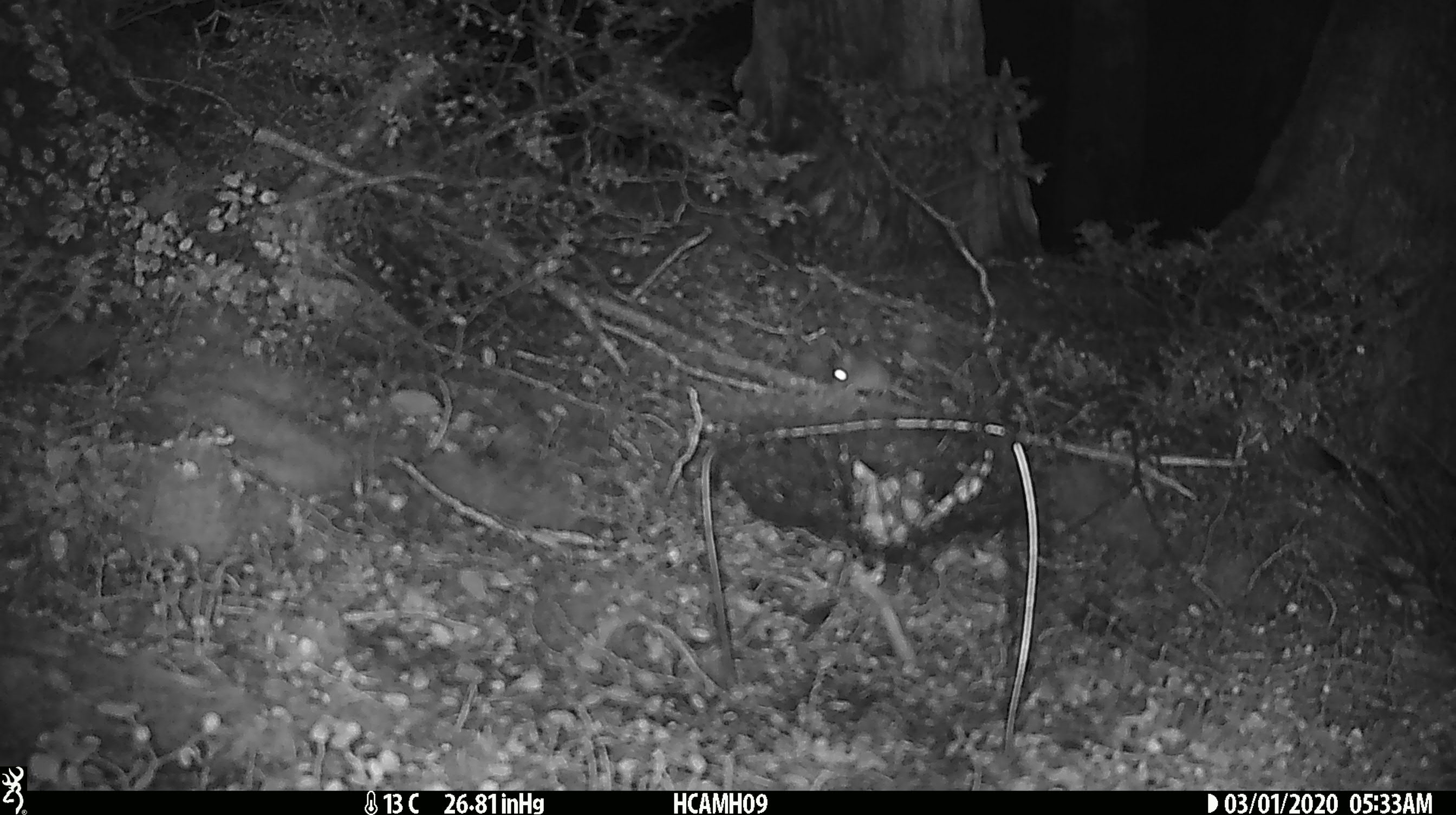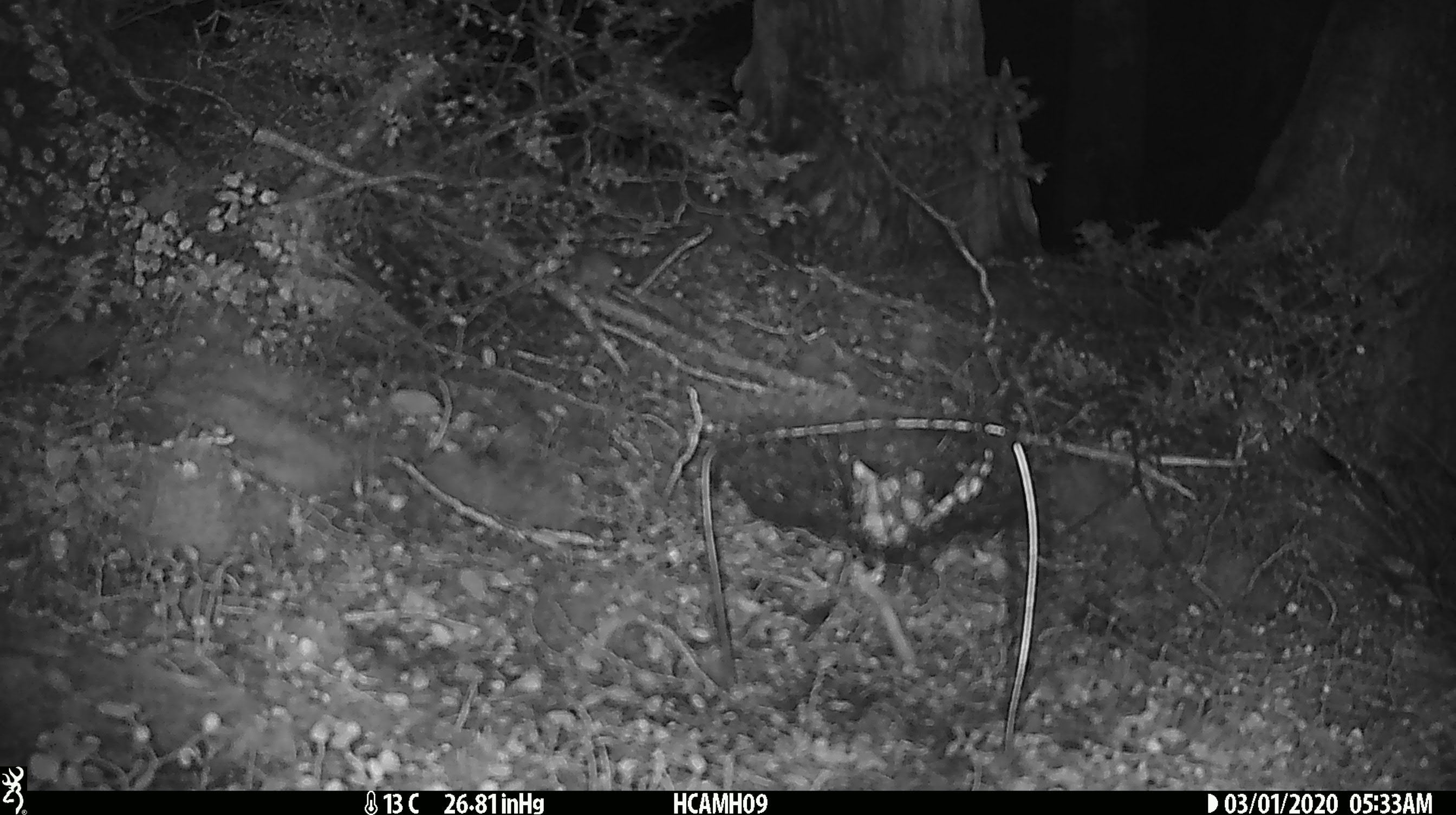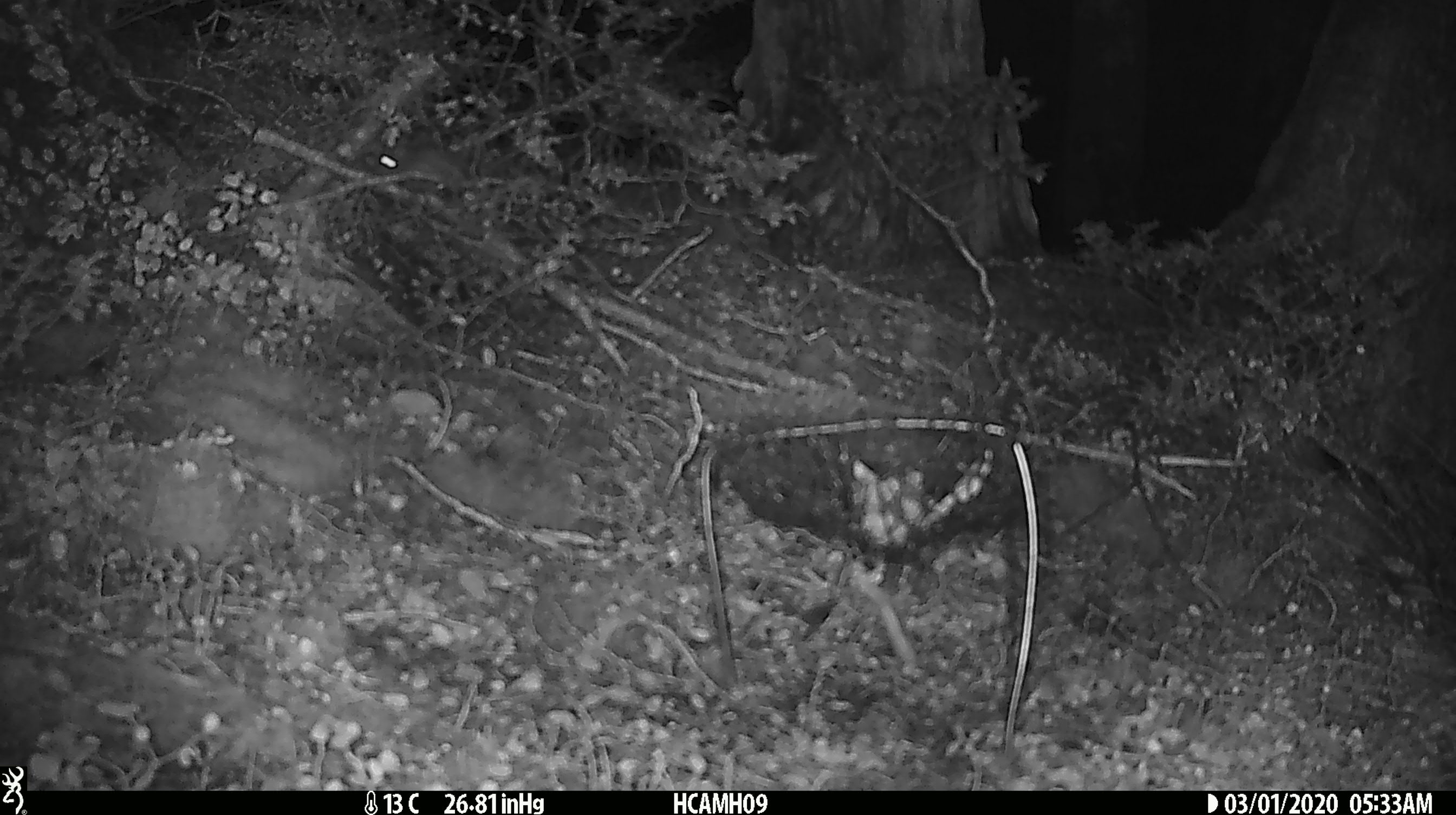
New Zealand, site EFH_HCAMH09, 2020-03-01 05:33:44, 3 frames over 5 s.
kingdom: Animalia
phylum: Chordata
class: Mammalia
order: Rodentia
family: Muridae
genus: Mus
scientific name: Mus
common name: mouse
Mouse (Mus).